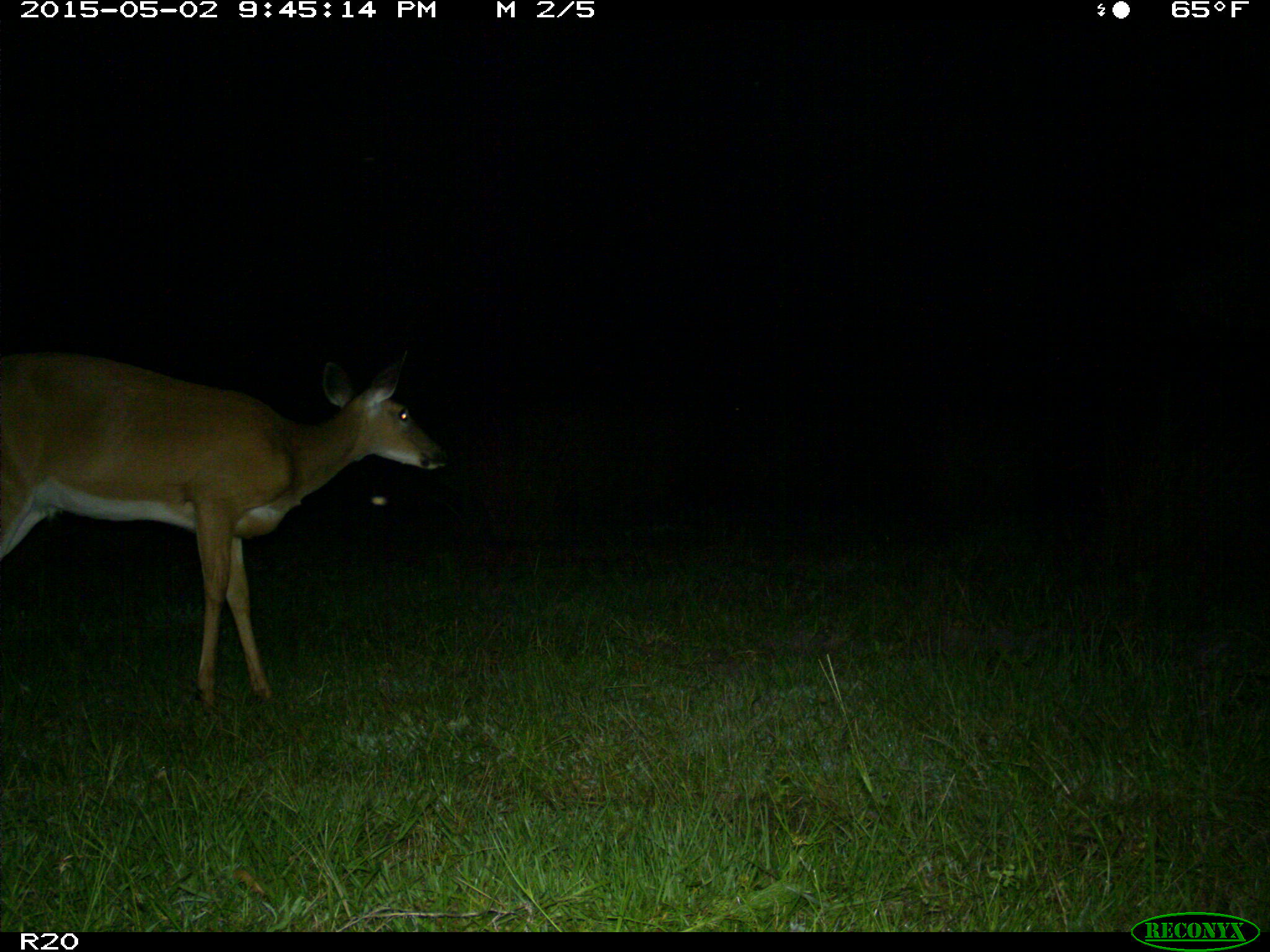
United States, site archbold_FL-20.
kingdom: Animalia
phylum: Chordata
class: Mammalia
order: Artiodactyla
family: Cervidae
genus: Odocoileus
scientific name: Odocoileus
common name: deer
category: unidentified deer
Unidentified deer (deer) (Odocoileus).